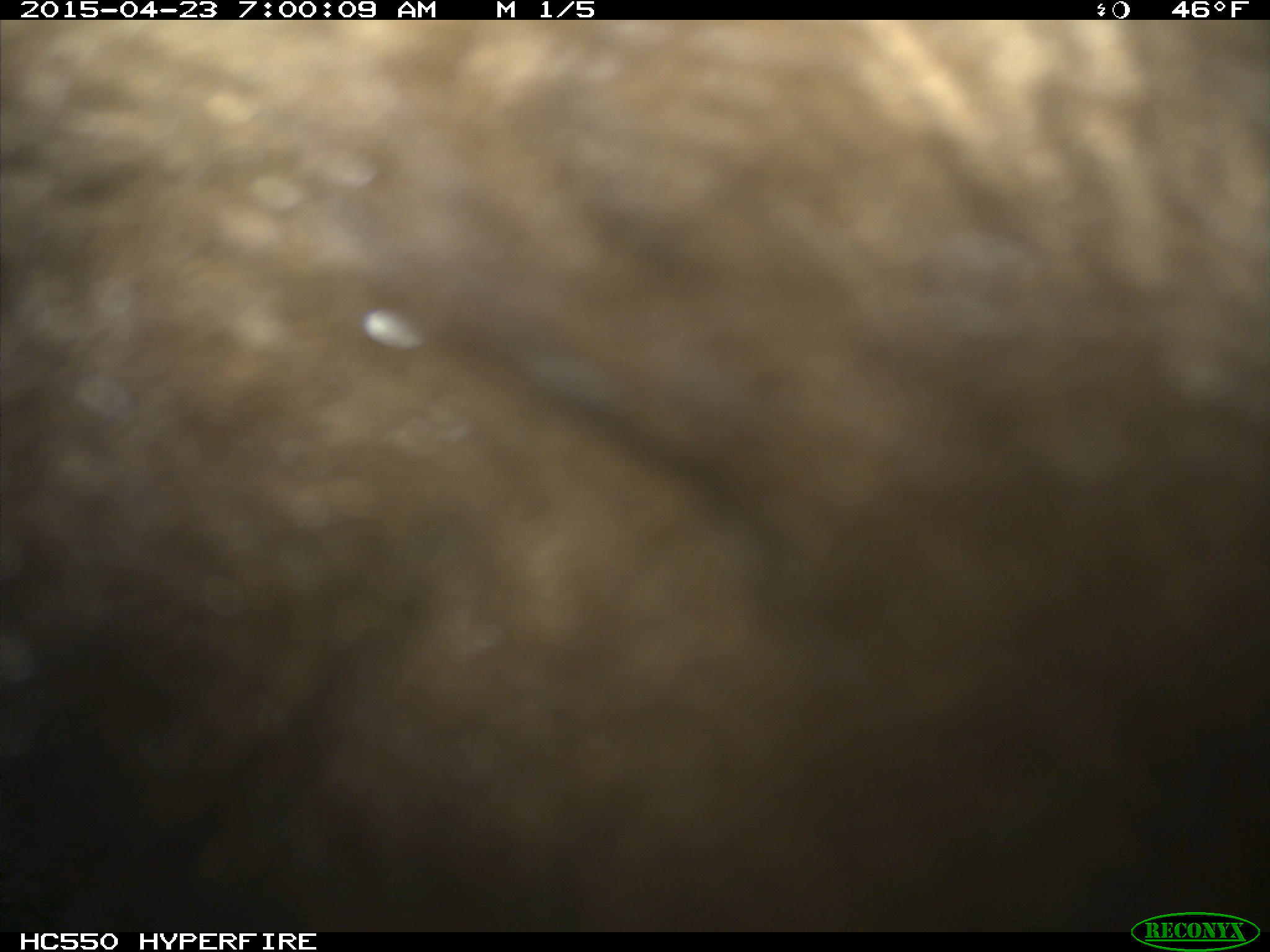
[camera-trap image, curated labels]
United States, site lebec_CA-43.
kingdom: Animalia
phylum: Chordata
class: Mammalia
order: Carnivora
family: Ursidae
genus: Ursus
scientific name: Ursus americanus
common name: american black bear